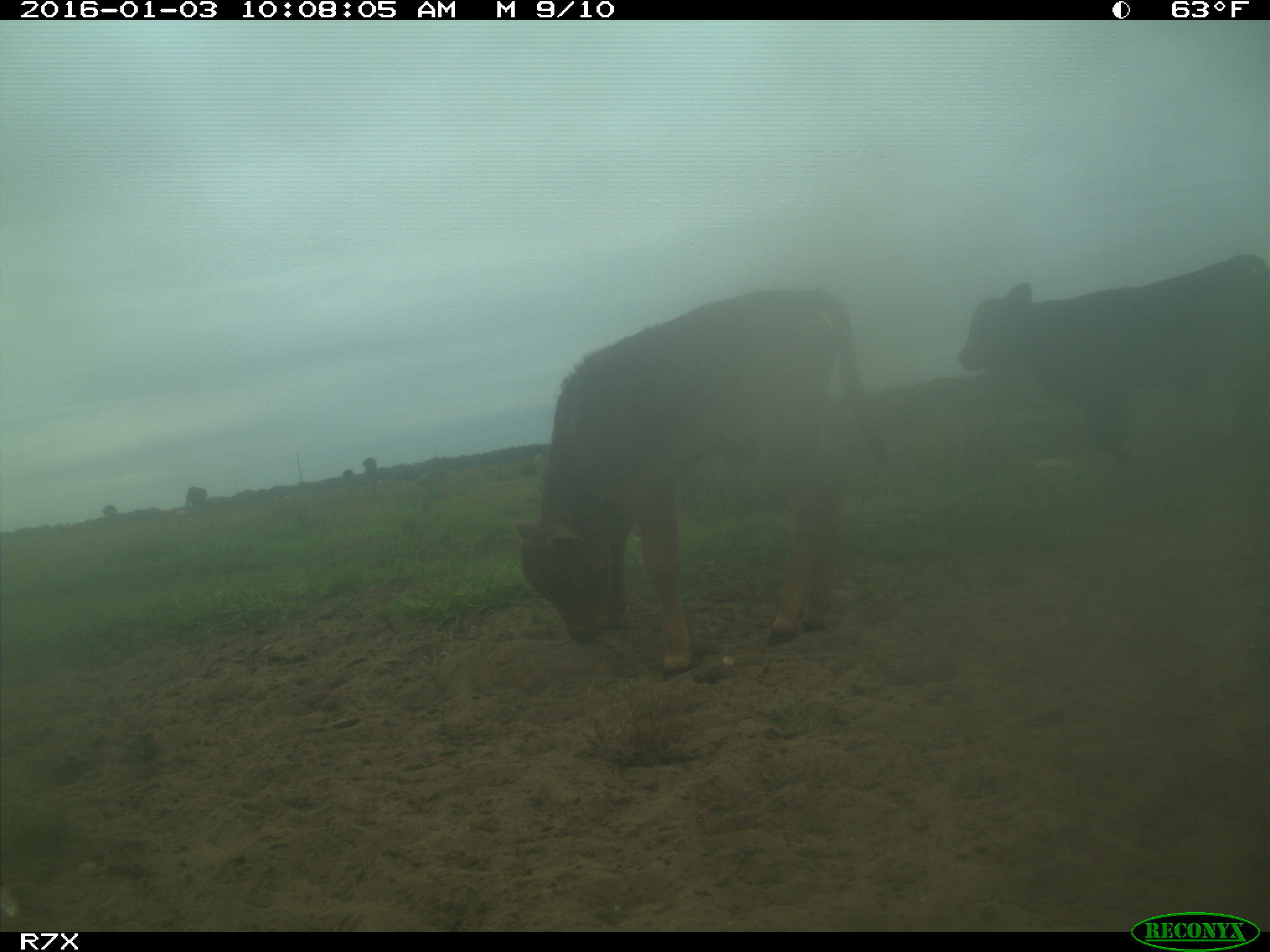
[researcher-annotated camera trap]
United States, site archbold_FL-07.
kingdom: Animalia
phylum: Chordata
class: Mammalia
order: Artiodactyla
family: Bovidae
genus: Bos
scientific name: Bos taurus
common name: domestic cow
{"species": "Bos taurus (domestic cow)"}